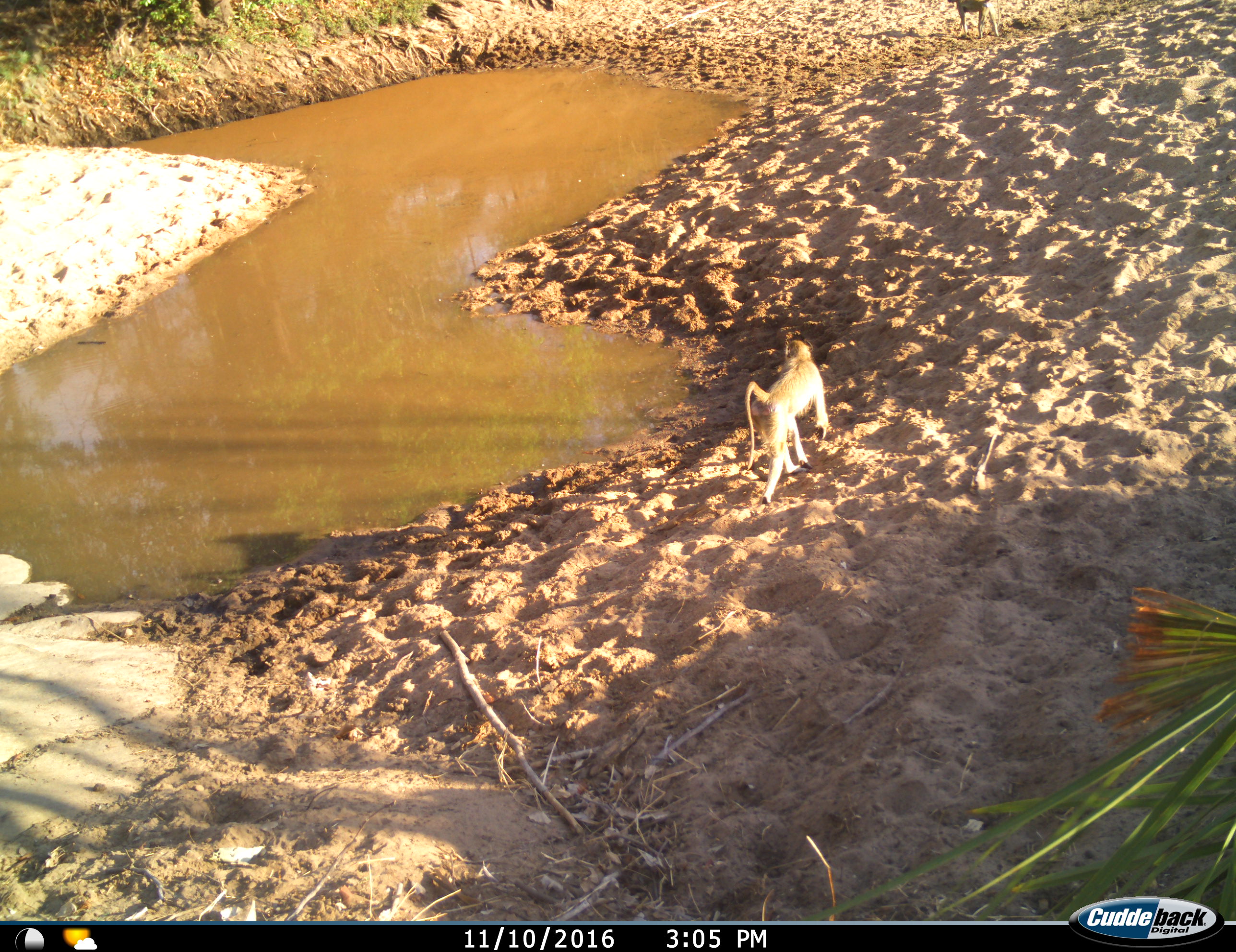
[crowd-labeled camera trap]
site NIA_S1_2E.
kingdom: Animalia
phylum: Chordata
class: Mammalia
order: Primates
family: Cercopithecidae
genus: Papio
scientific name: Papio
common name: baboon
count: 2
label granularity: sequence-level